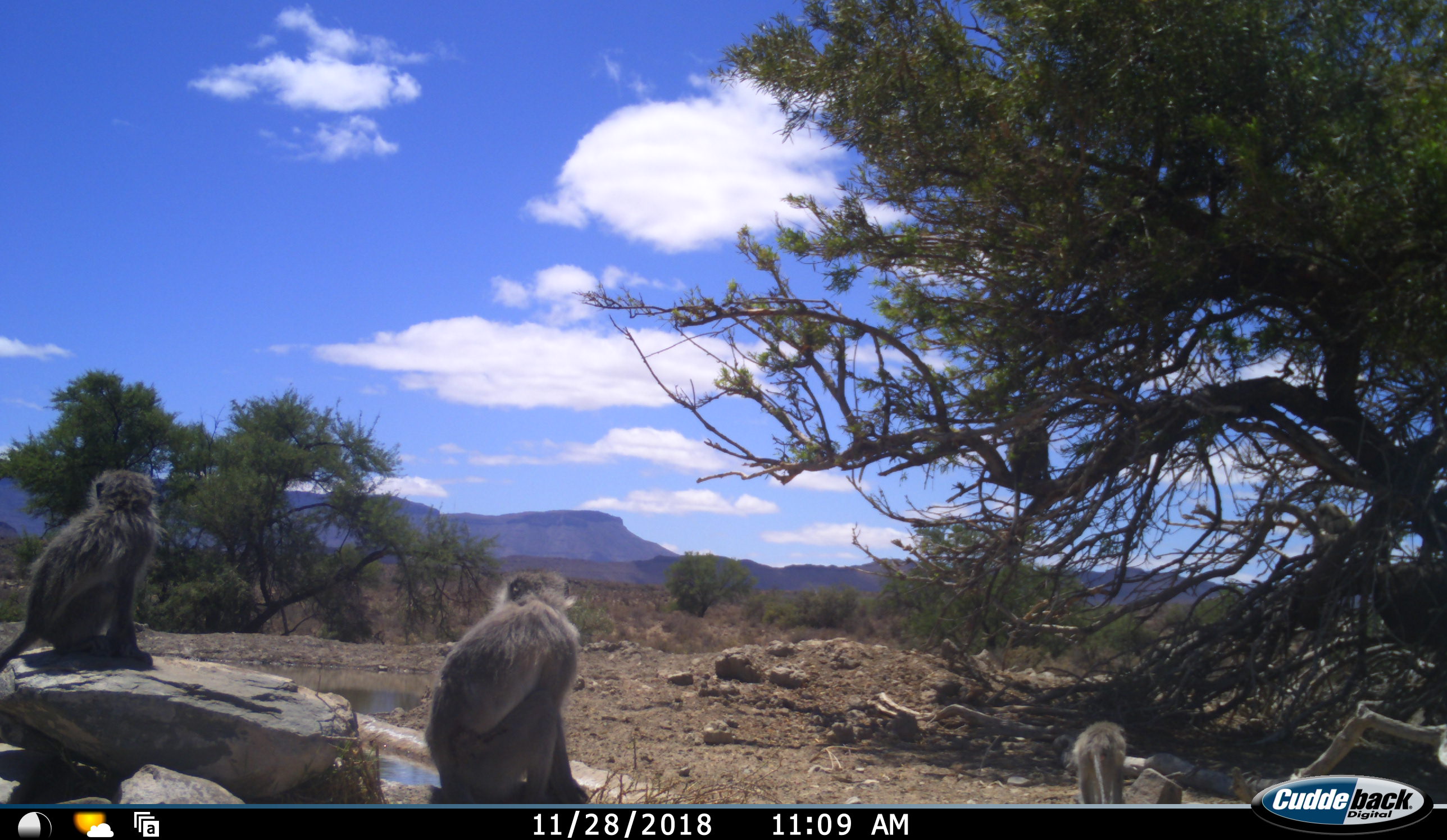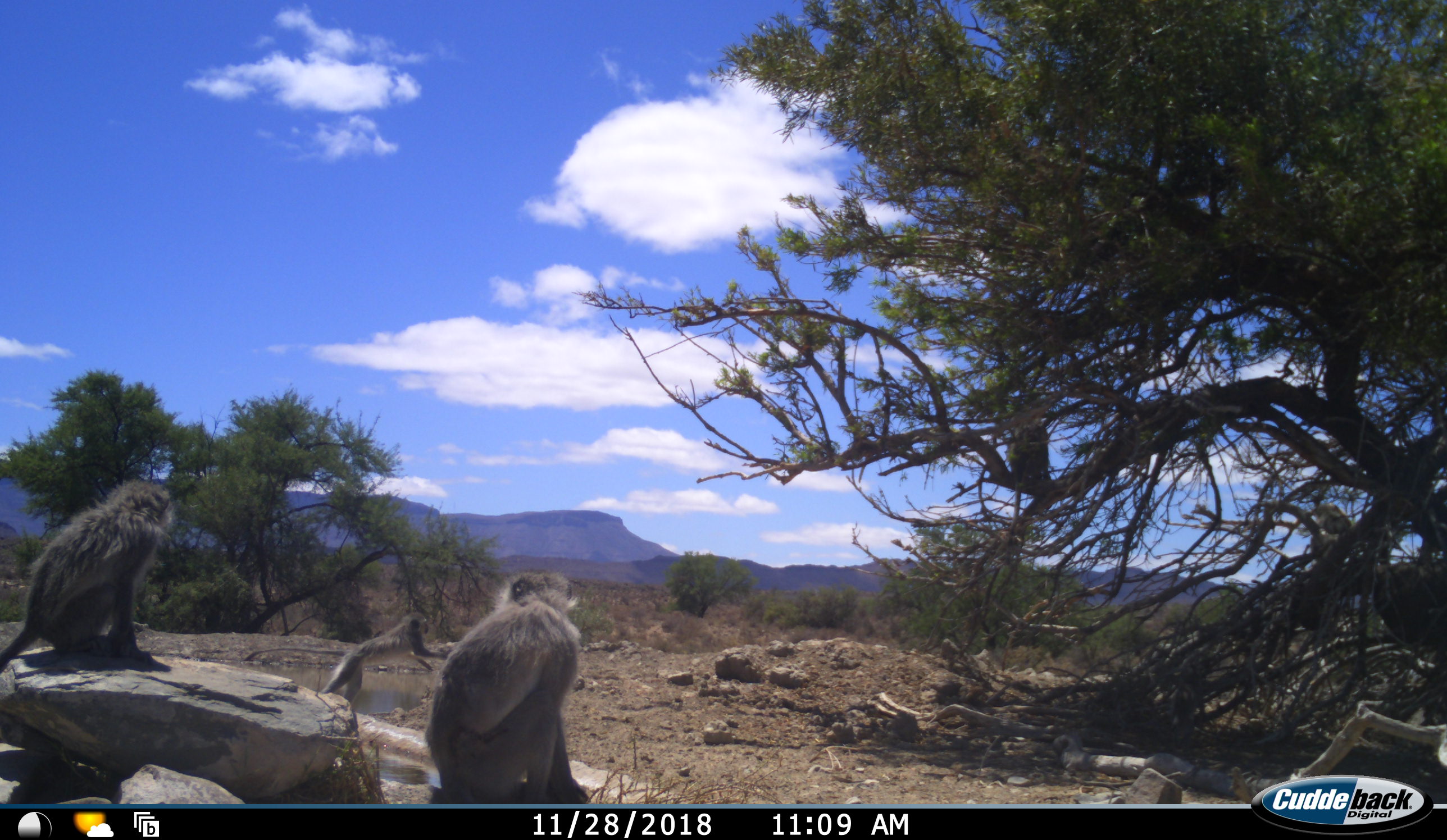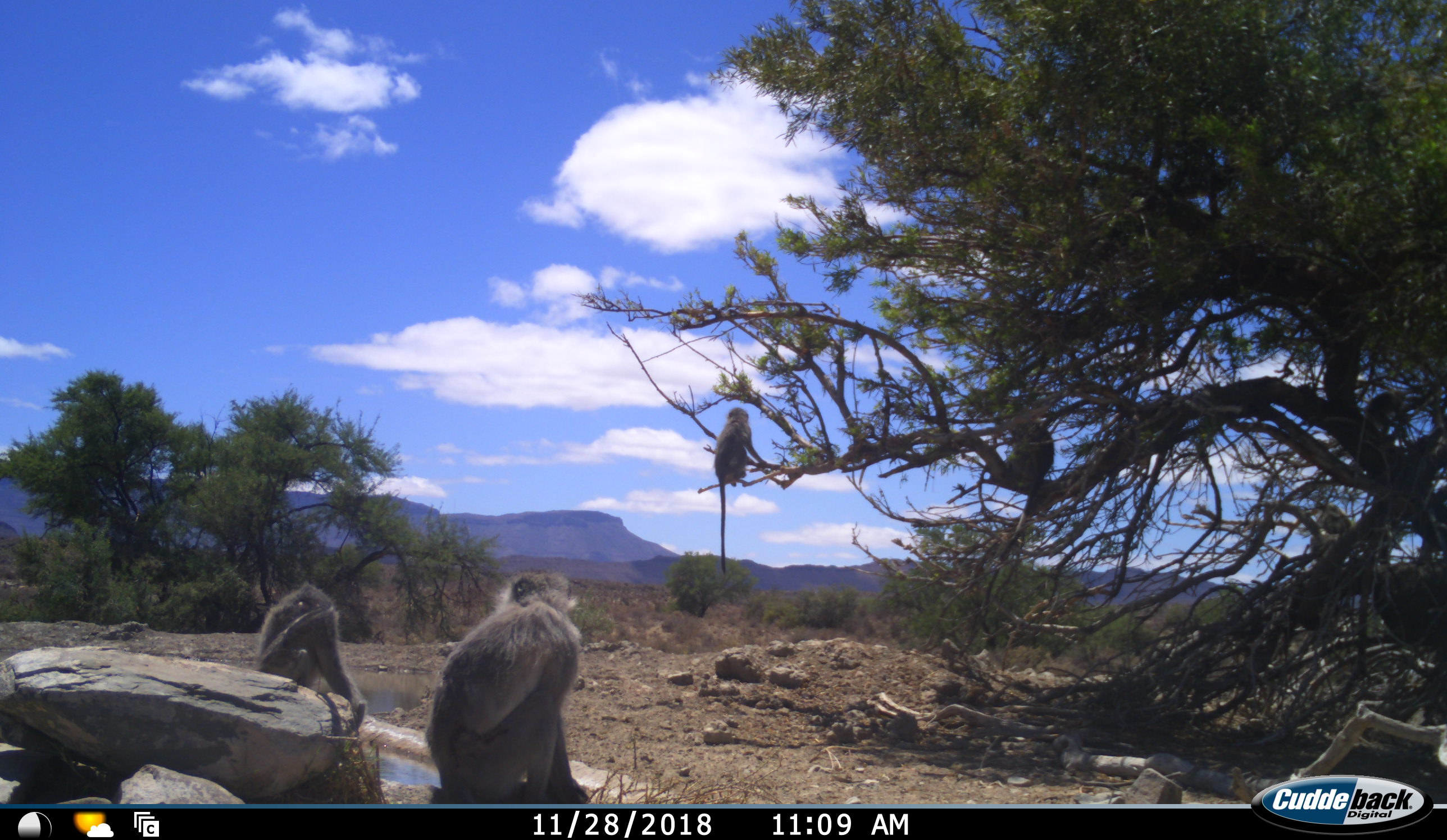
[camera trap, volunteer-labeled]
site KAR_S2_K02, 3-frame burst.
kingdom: Animalia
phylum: Chordata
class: Mammalia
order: Primates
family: Cercopithecidae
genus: Chlorocebus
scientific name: Chlorocebus pygerythrus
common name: vervet monkey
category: monkeyvervet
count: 5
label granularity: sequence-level